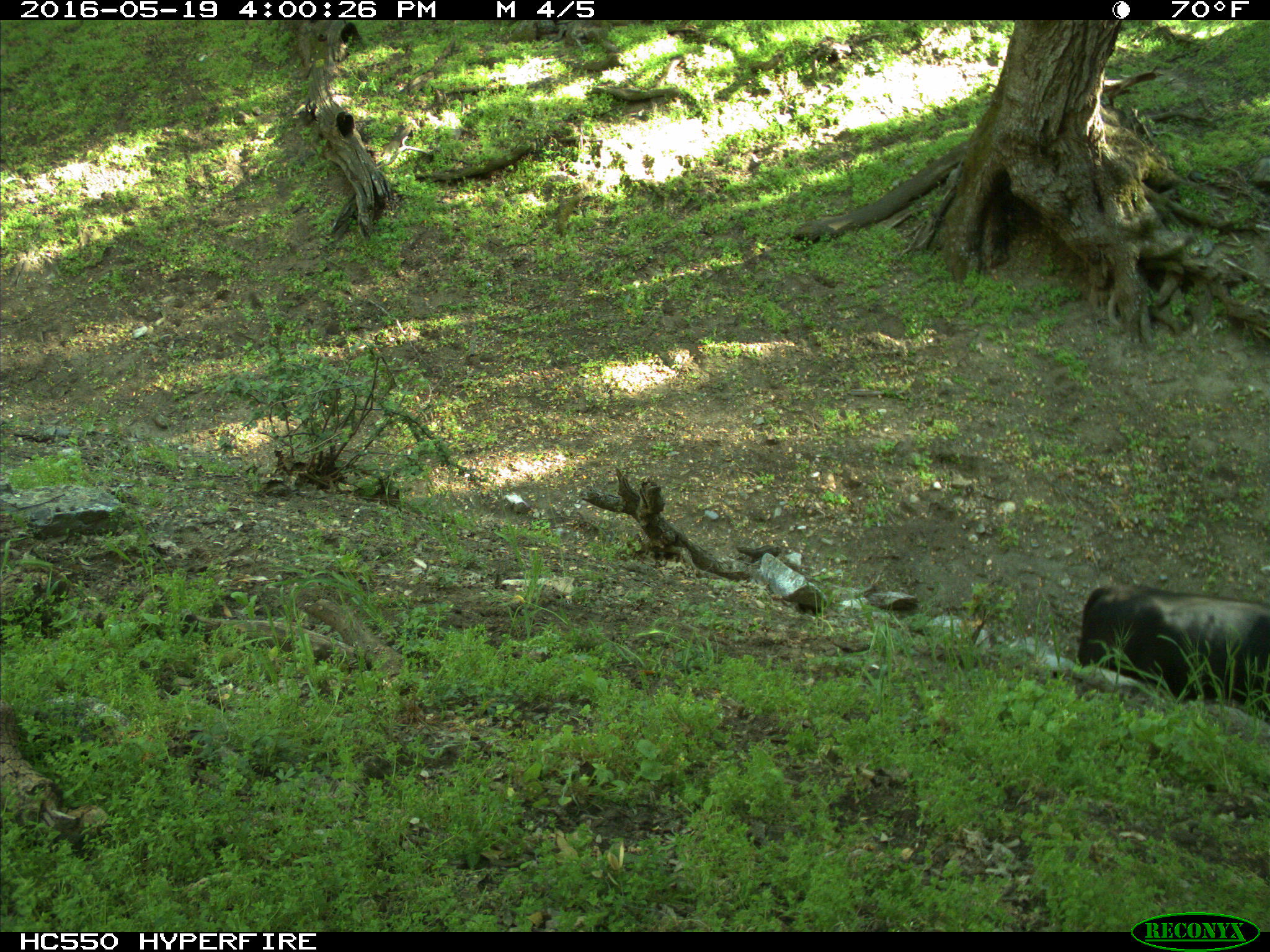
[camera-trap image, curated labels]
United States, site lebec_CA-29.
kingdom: Animalia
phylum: Chordata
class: Mammalia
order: Artiodactyla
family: Bovidae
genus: Bos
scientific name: Bos taurus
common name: domestic cow